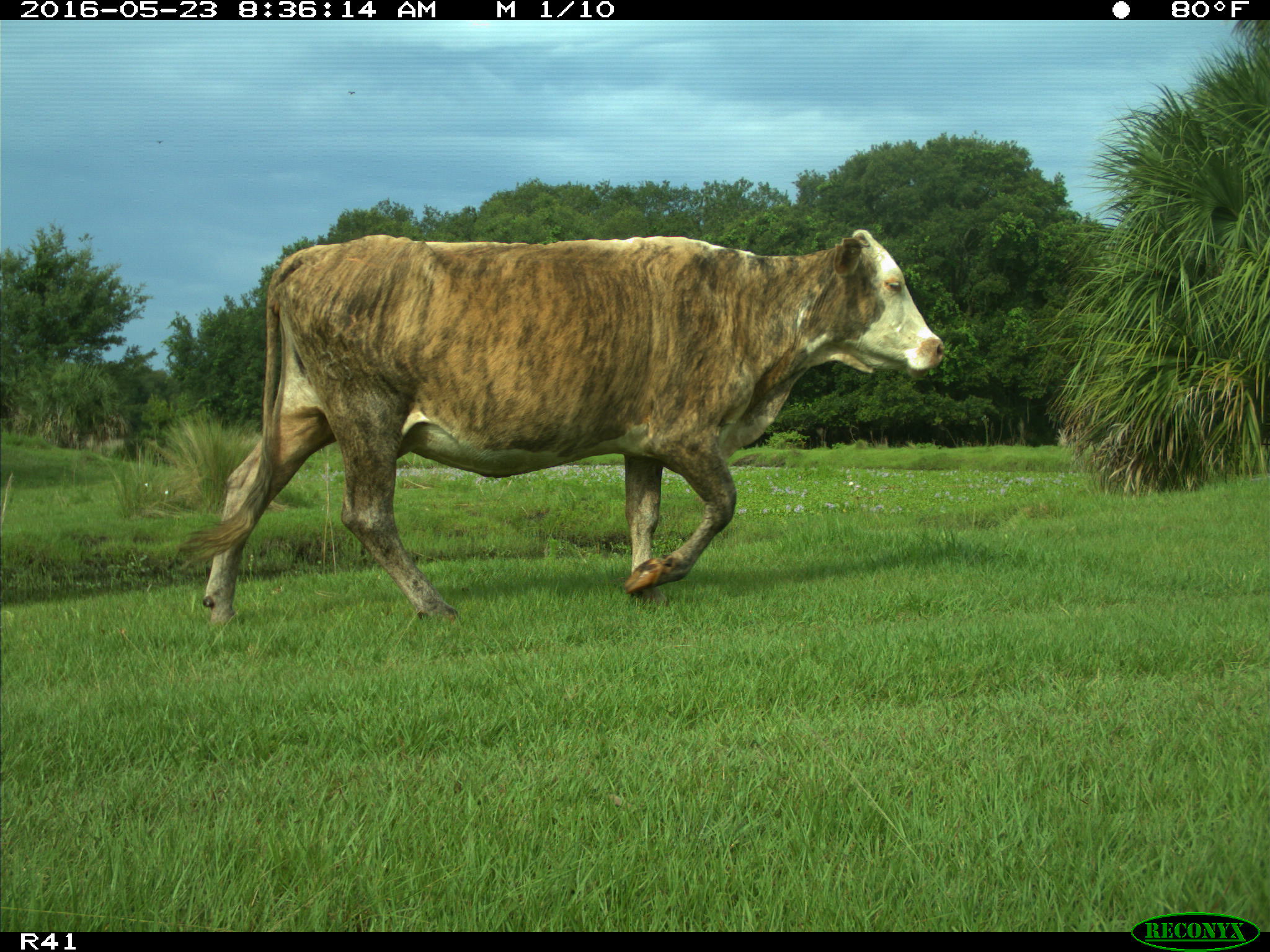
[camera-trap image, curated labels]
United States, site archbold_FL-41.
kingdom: Animalia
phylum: Chordata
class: Mammalia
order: Artiodactyla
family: Bovidae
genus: Bos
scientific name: Bos taurus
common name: domestic cow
Bos taurus (domestic cow).